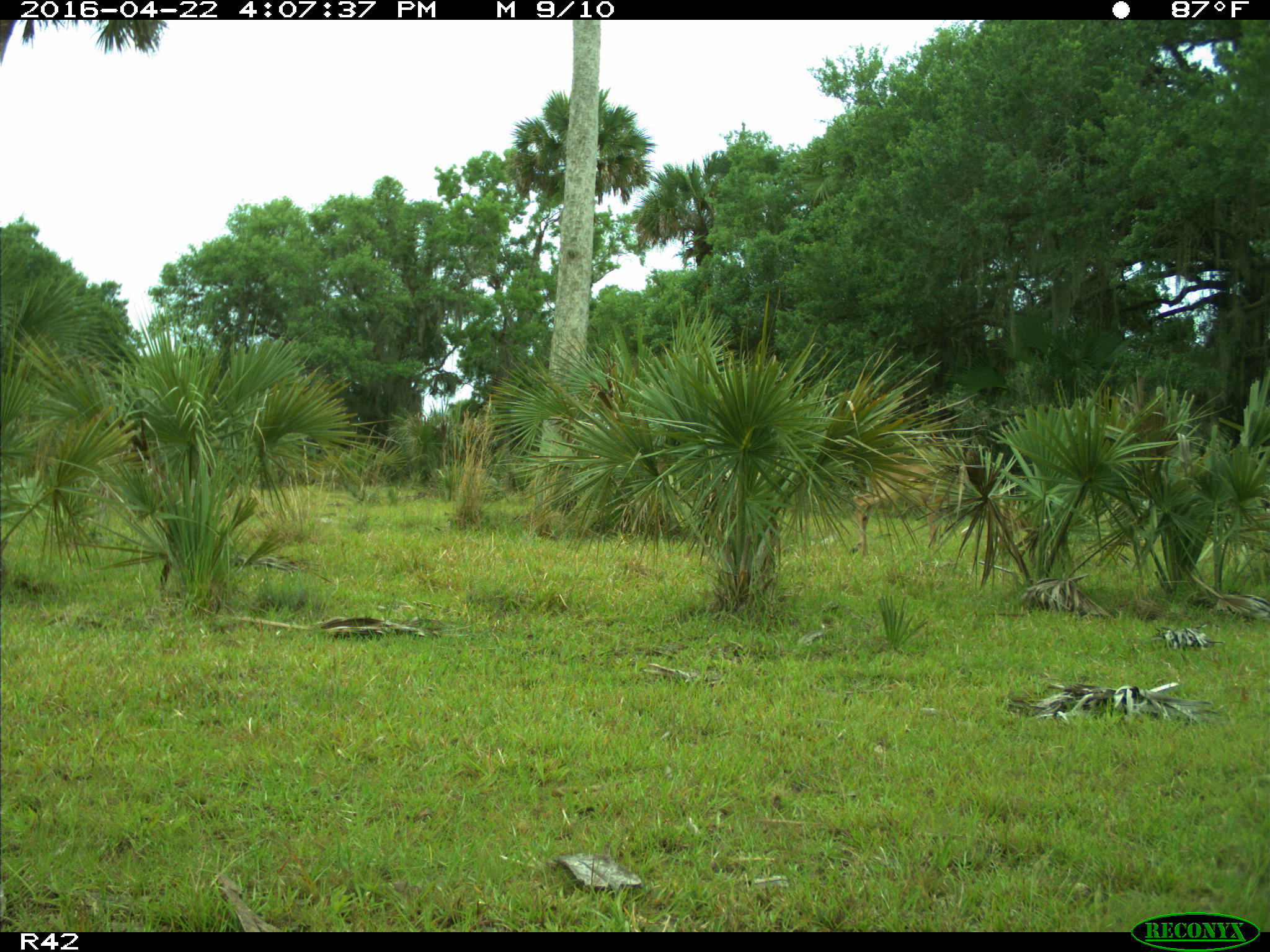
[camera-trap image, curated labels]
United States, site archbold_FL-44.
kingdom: Animalia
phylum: Chordata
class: Mammalia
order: Artiodactyla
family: Cervidae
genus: Odocoileus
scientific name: Odocoileus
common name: deer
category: unidentified deer